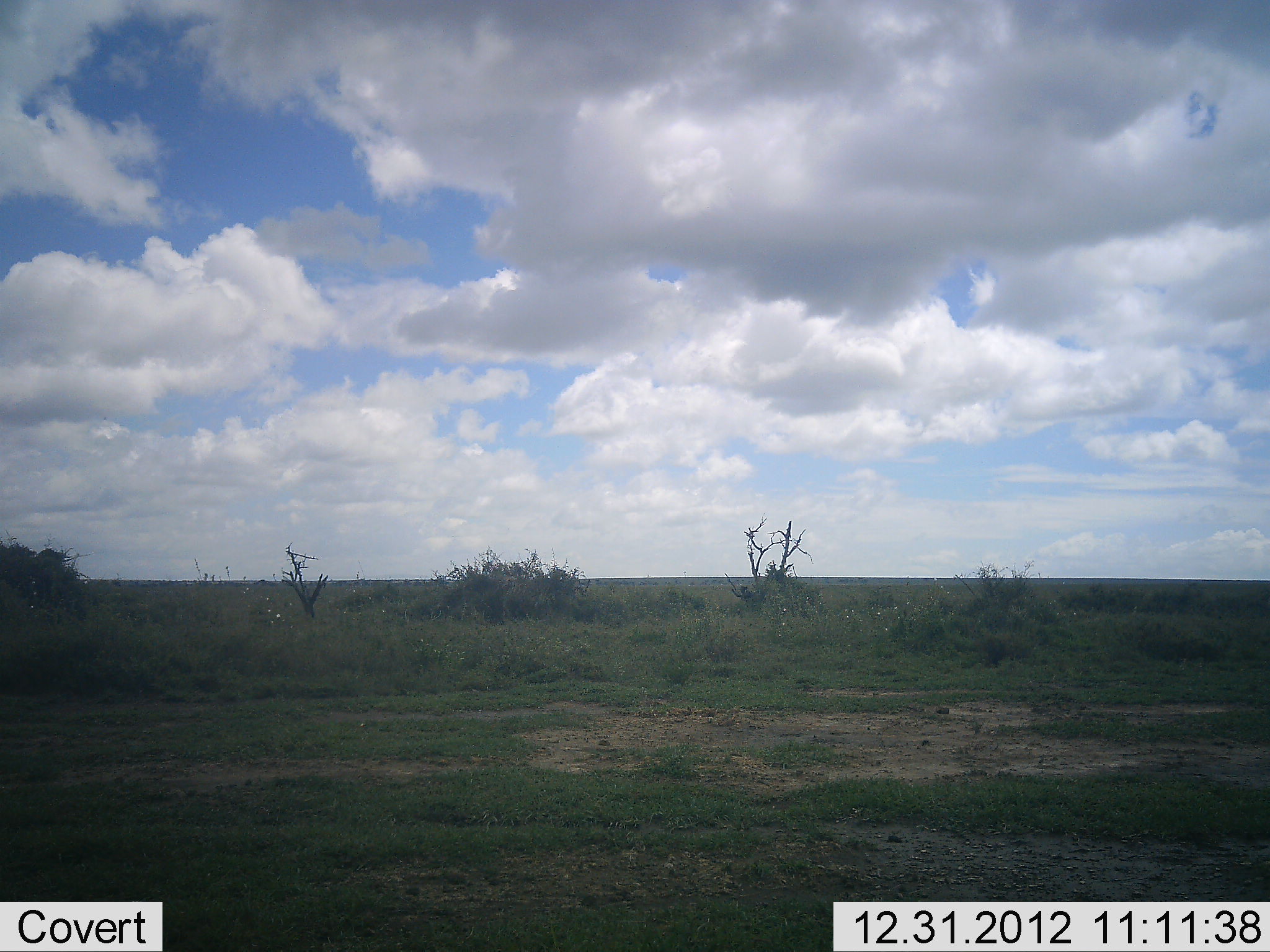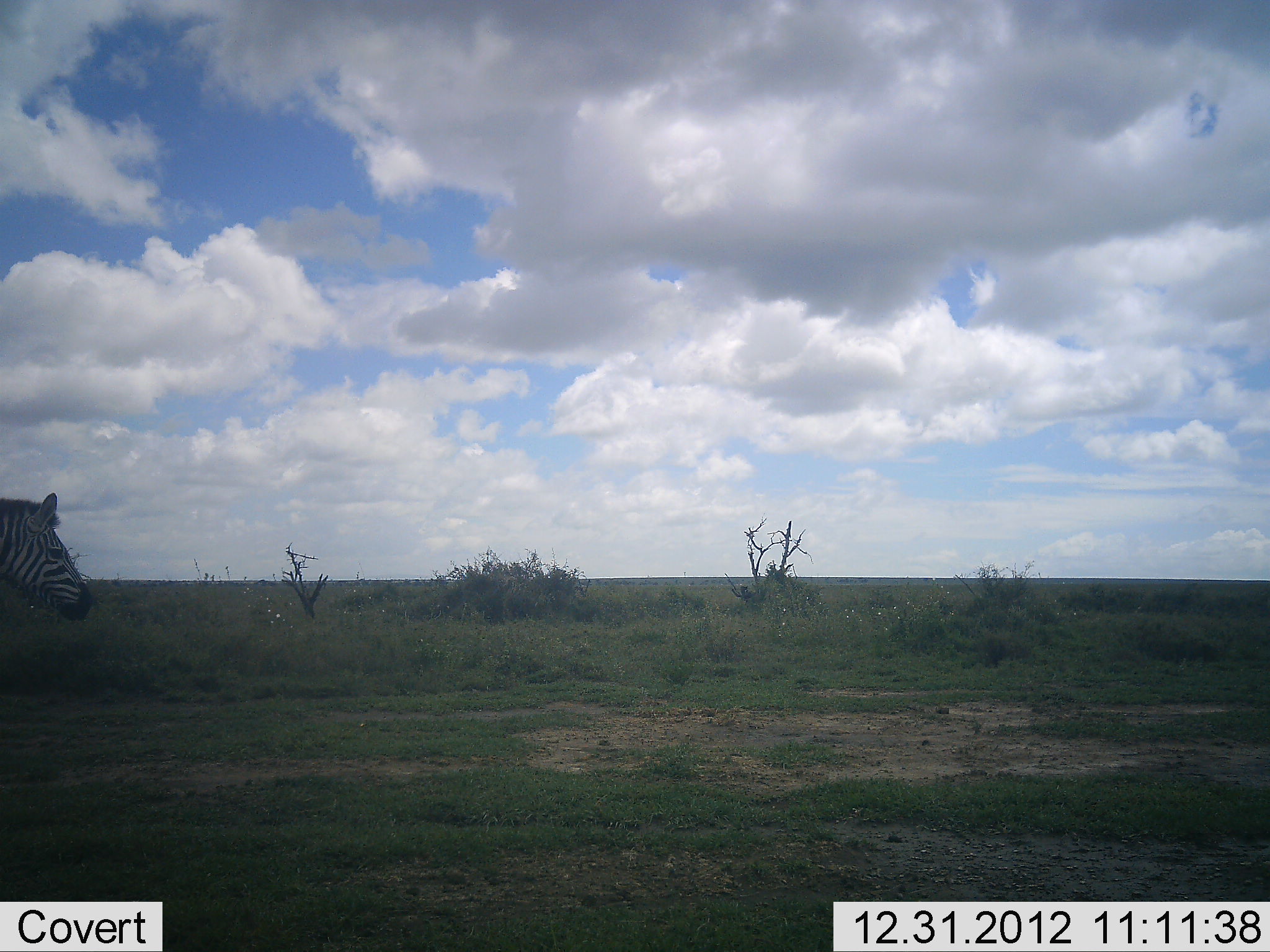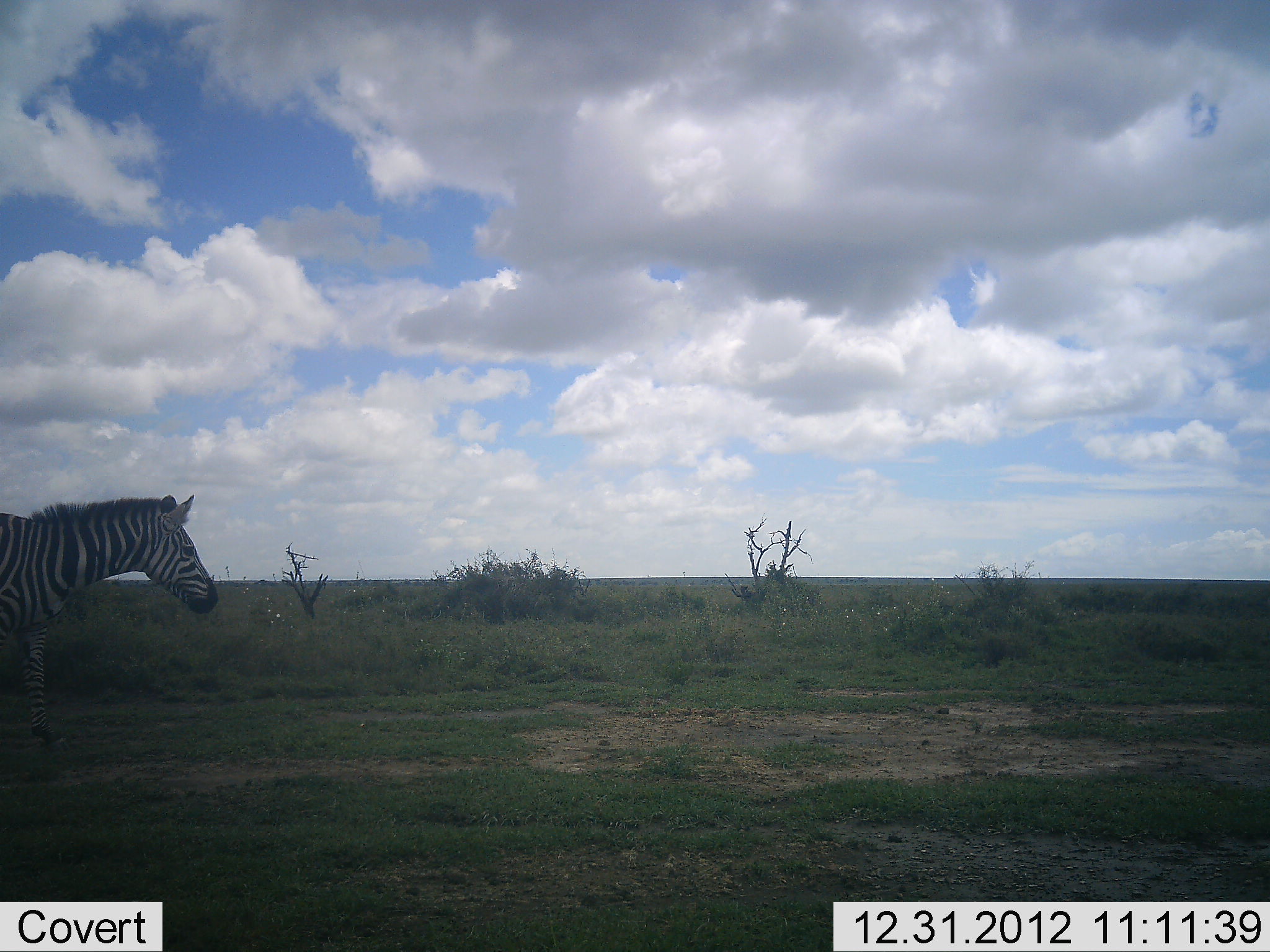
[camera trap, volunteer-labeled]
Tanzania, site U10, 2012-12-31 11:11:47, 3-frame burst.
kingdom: Animalia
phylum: Chordata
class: Mammalia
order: Perissodactyla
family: Equidae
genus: Equus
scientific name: Equus quagga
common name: plains zebra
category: zebra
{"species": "zebra (plains zebra) (Equus quagga)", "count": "1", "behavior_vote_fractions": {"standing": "0%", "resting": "0%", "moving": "100%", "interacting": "0%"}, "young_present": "0%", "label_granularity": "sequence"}